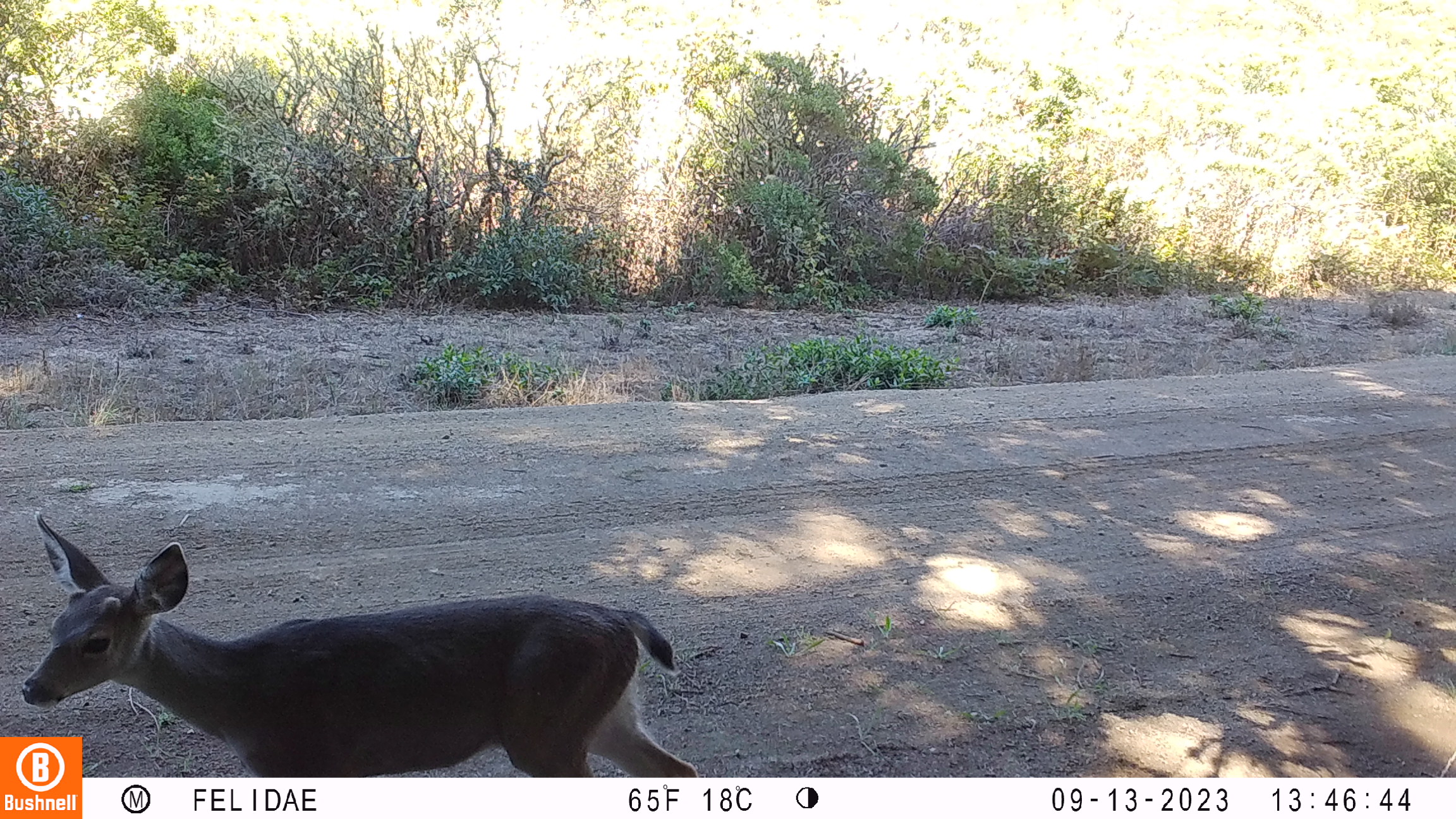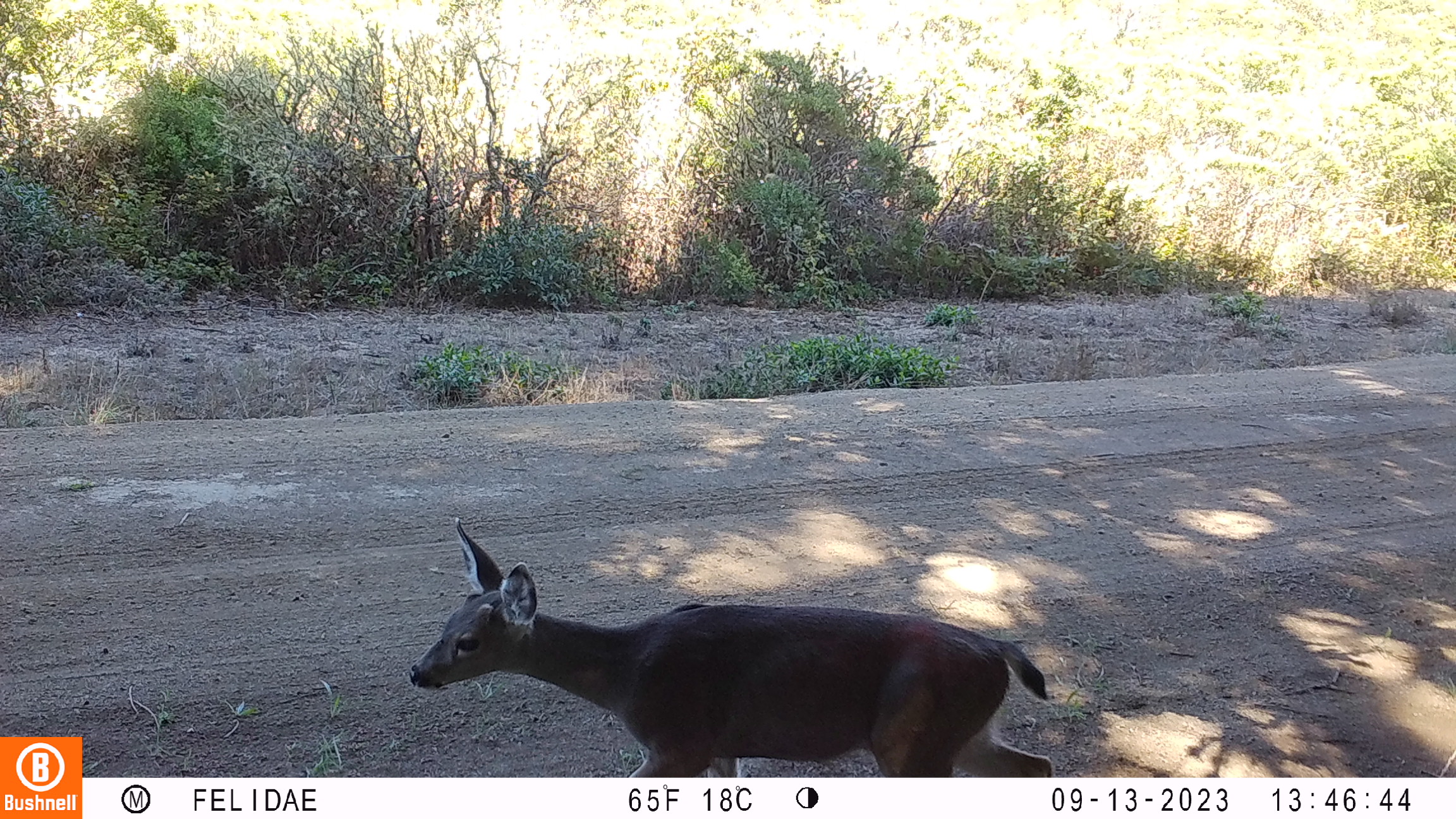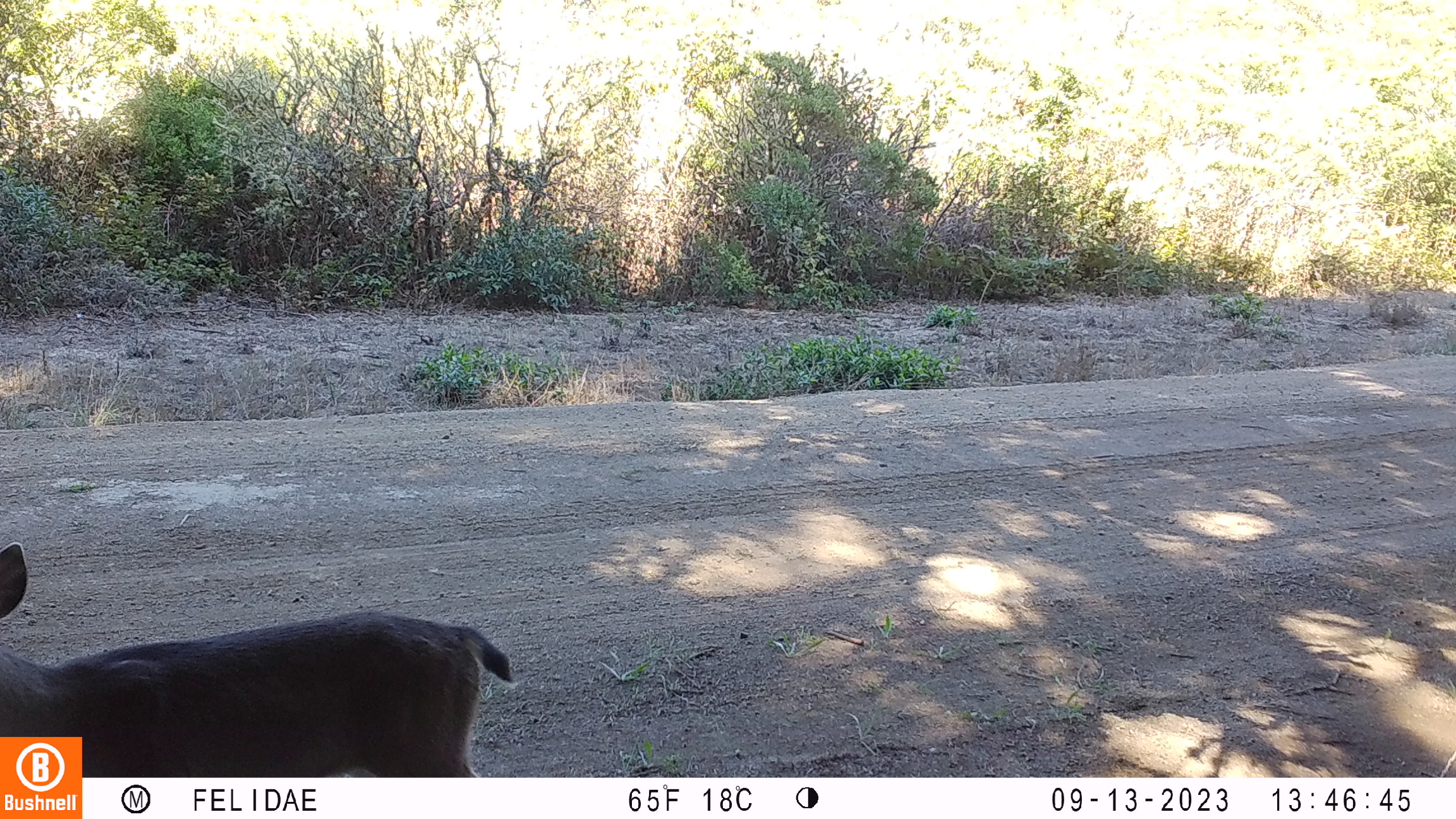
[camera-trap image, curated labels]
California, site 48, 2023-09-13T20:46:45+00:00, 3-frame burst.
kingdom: Animalia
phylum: Chordata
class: Mammalia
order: Artiodactyla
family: Cervidae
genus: Odocoileus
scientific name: Odocoileus hemionus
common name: mule deer